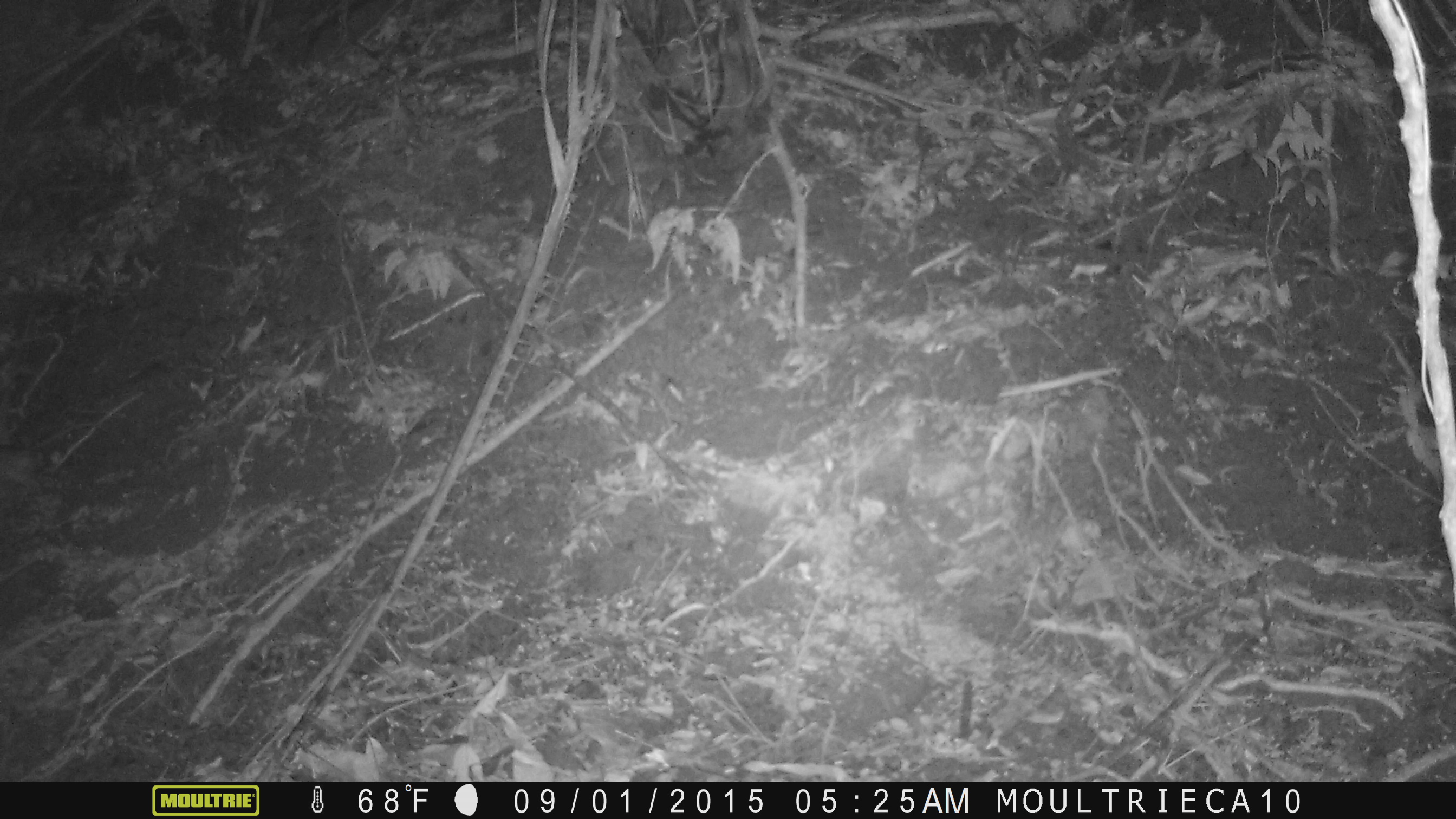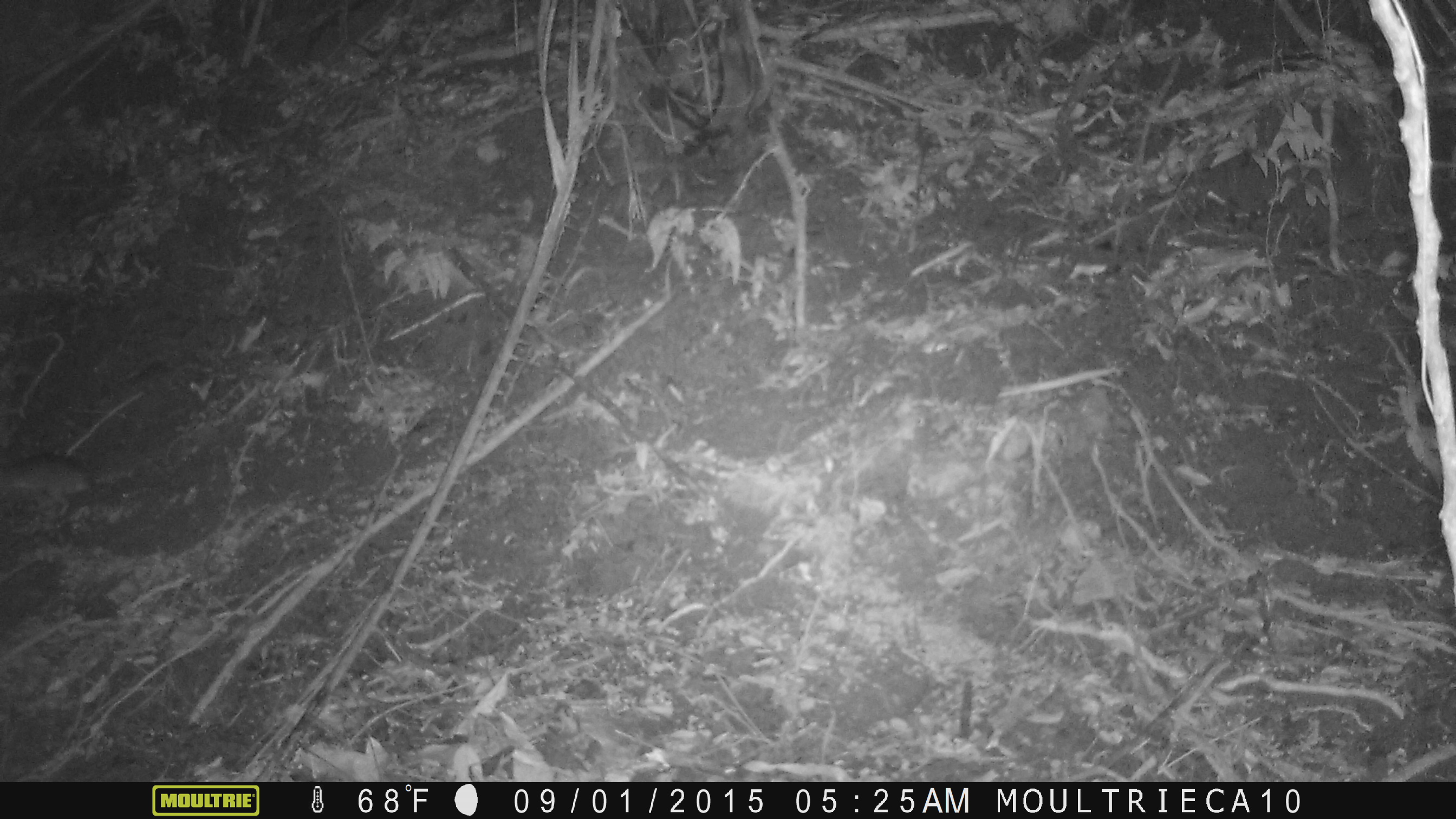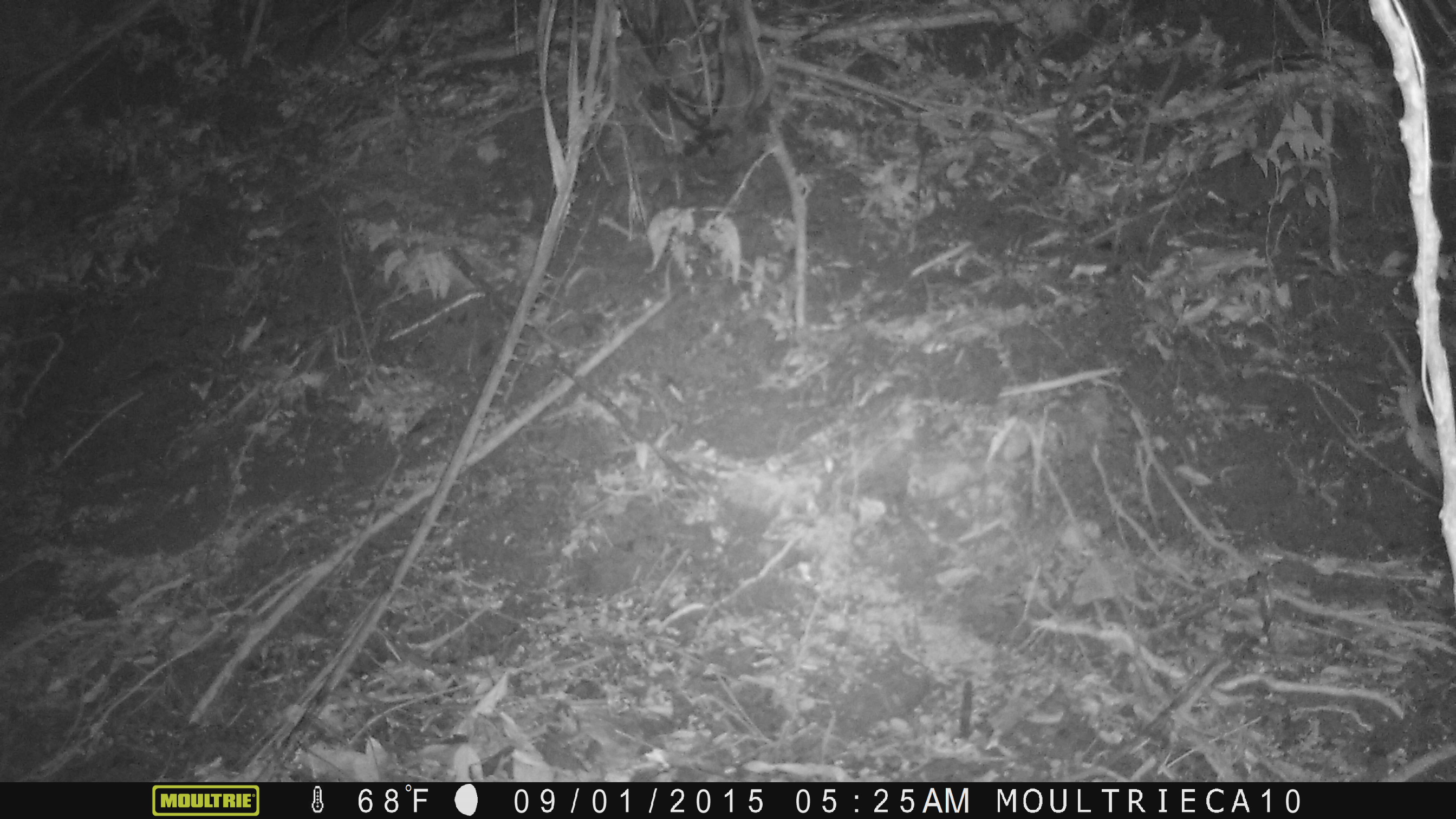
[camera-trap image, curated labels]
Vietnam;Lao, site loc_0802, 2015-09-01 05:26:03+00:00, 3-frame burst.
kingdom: Animalia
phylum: Chordata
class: Mammalia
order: Rodentia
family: Muridae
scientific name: Muridae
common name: old-world mice and rats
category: unidentified murid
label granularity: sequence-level